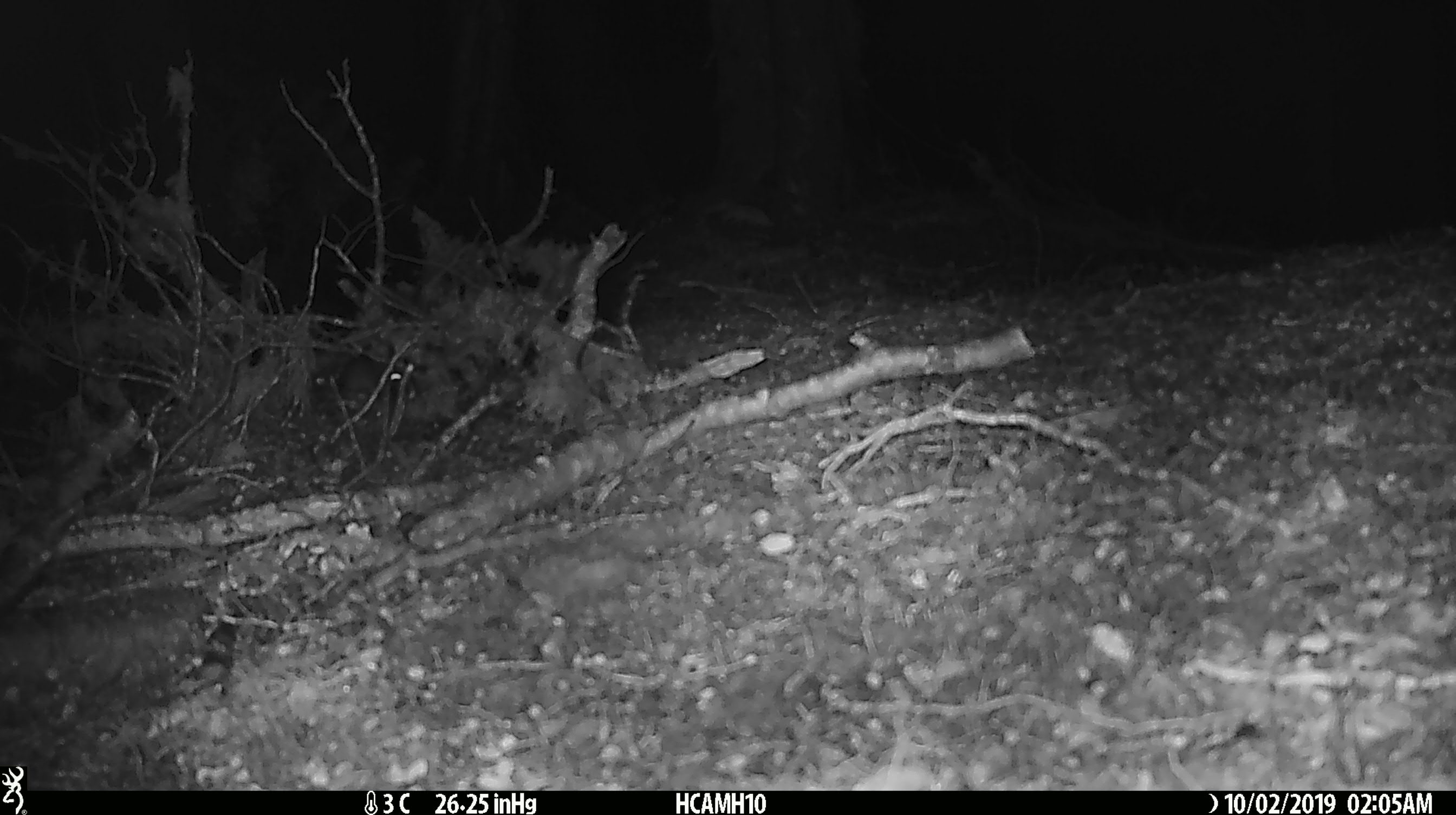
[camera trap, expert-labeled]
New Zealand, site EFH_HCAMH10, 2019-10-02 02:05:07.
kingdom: Animalia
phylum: Chordata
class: Mammalia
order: Rodentia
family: Muridae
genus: Mus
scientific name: Mus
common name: mouse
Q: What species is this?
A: Mouse (Mus).